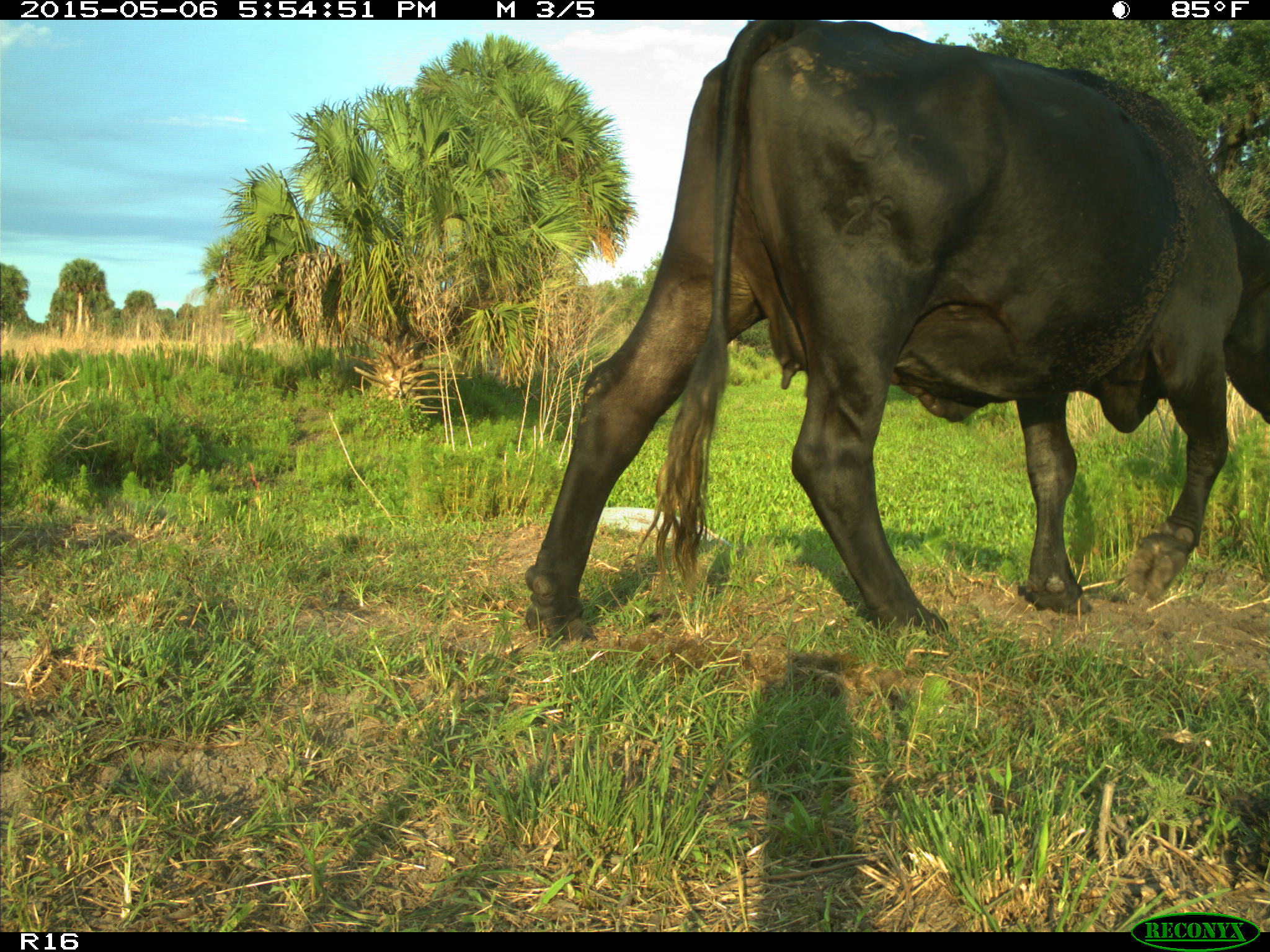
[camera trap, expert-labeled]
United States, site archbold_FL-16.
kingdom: Animalia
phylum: Chordata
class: Mammalia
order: Artiodactyla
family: Bovidae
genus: Bos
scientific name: Bos taurus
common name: domestic cow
Bos taurus (domestic cow).